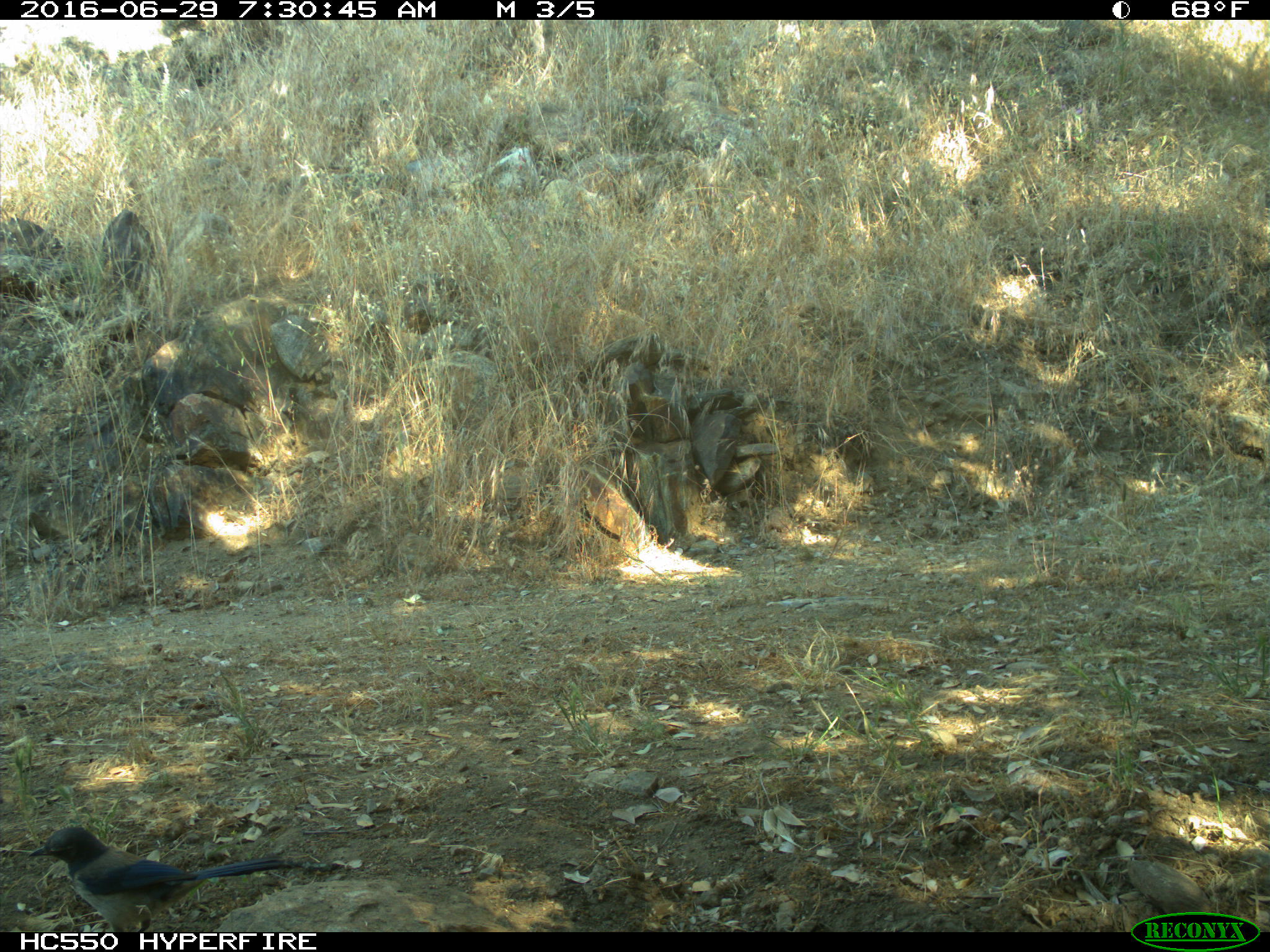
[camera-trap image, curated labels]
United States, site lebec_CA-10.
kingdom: Animalia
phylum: Chordata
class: Aves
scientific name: Aves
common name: birds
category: unidentified bird